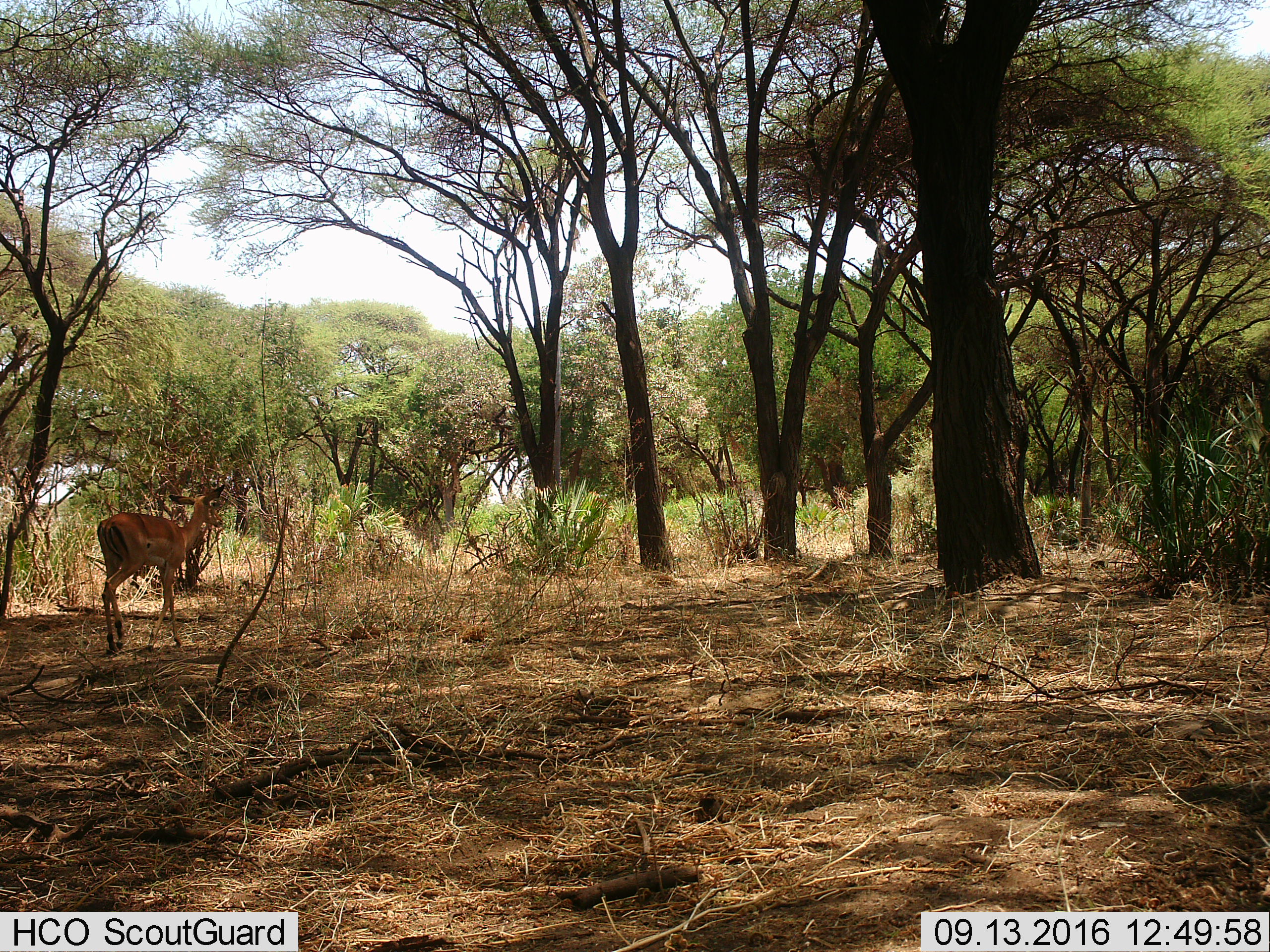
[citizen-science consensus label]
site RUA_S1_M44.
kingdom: Animalia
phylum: Chordata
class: Mammalia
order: Artiodactyla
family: Bovidae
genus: Aepyceros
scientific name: Aepyceros melampus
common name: impala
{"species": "impala (Aepyceros melampus)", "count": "1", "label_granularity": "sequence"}